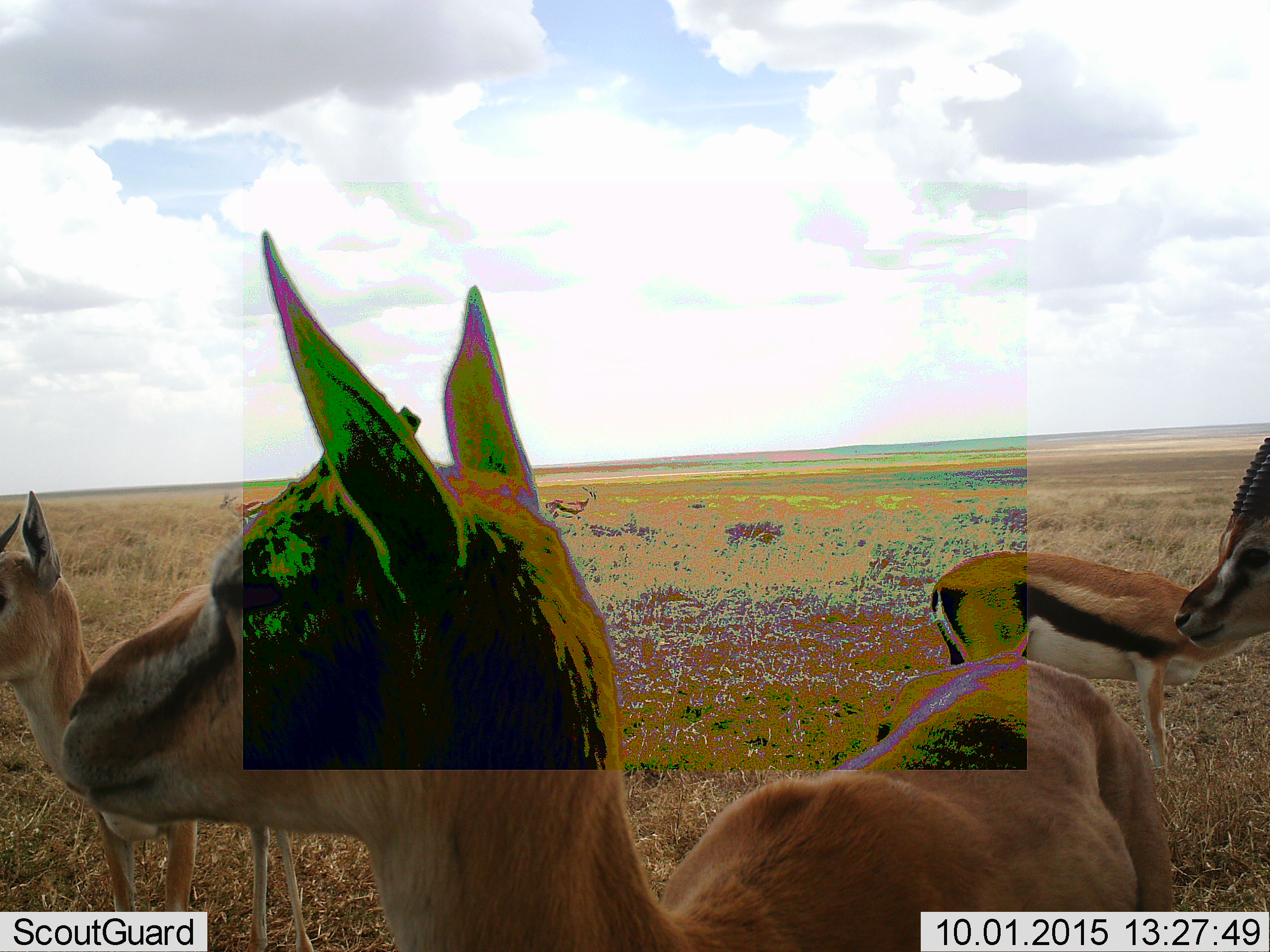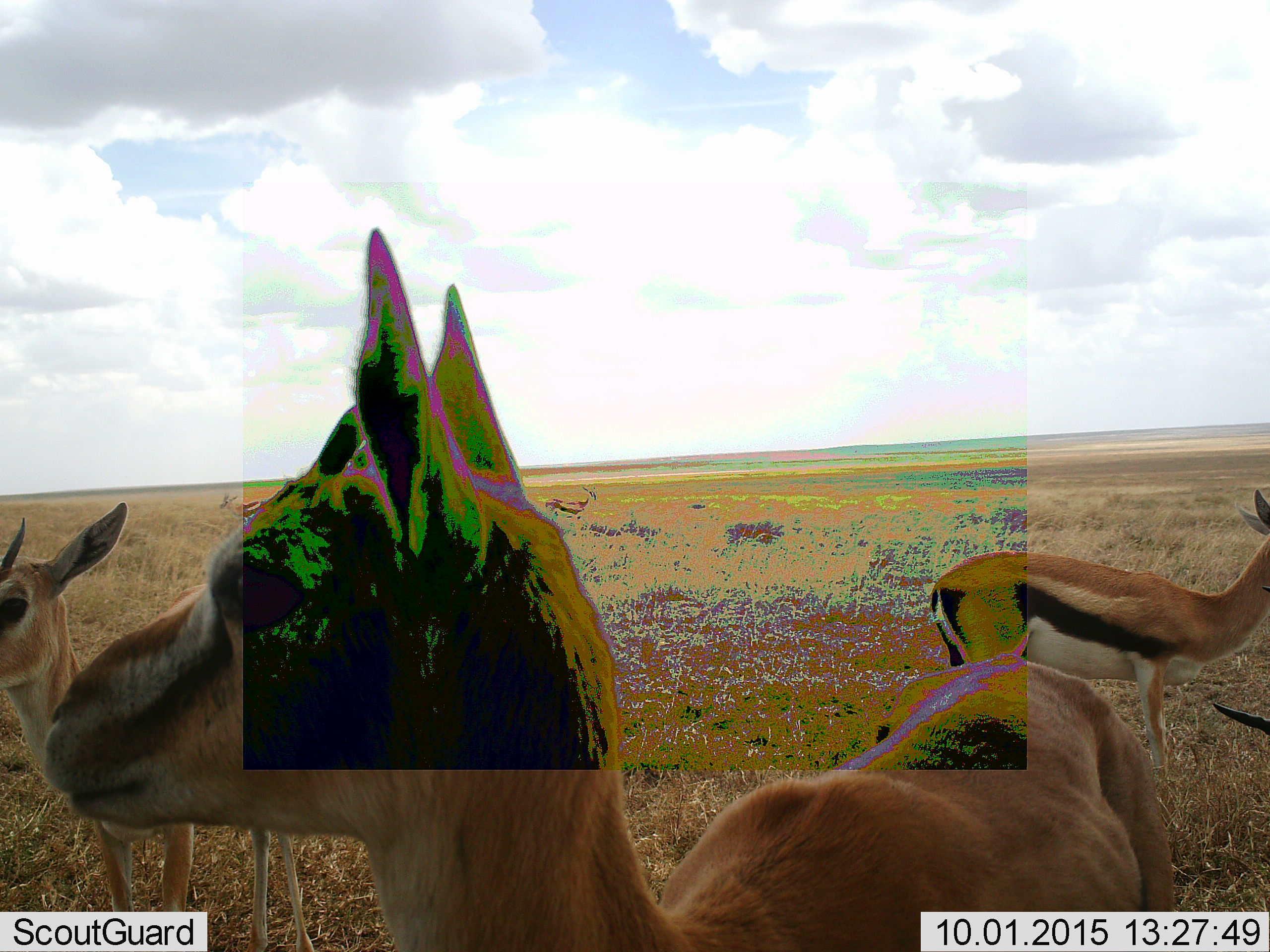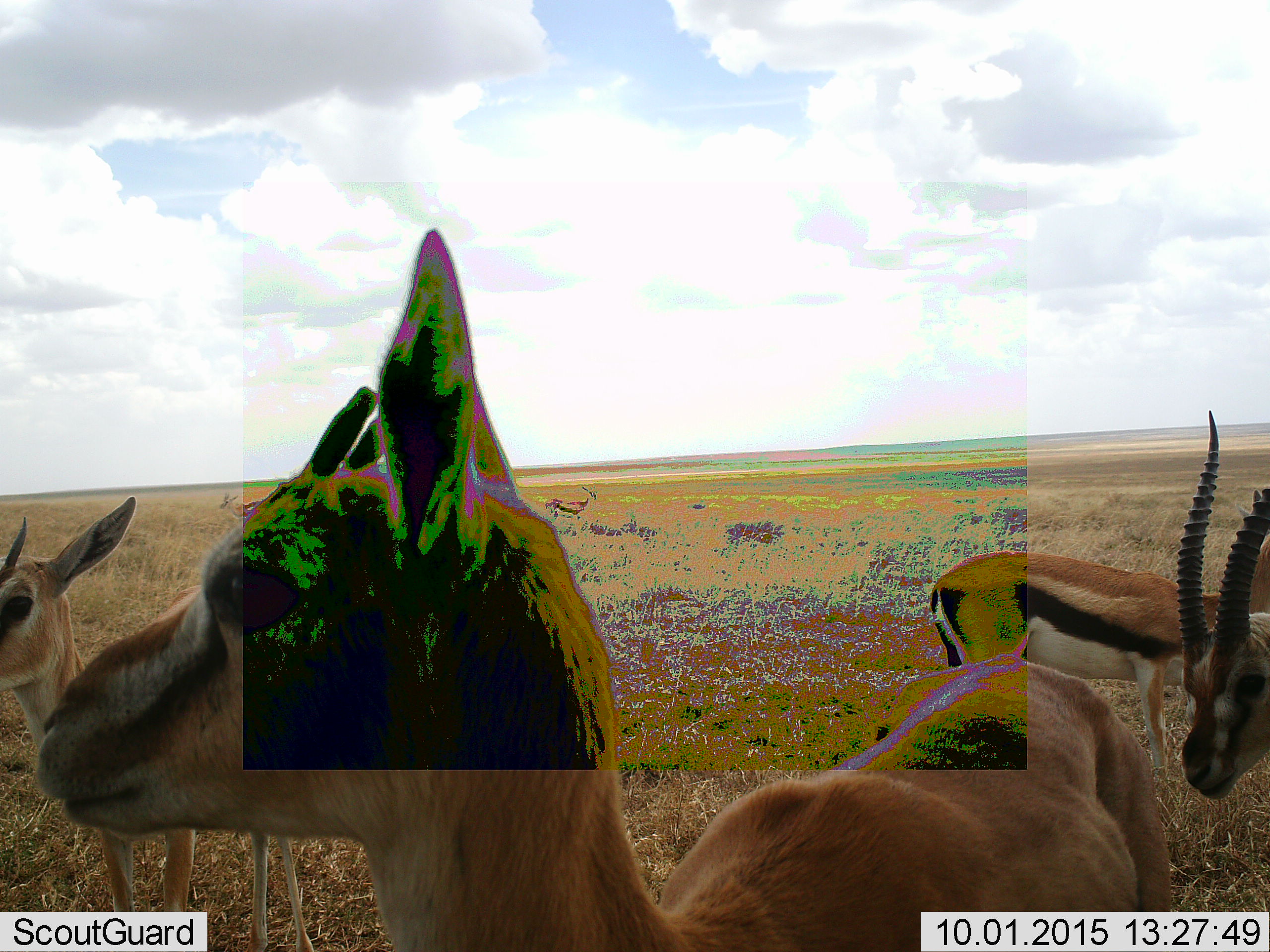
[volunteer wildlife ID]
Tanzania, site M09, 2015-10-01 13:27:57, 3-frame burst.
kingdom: Animalia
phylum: Chordata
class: Mammalia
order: Artiodactyla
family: Bovidae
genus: Eudorcas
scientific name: Eudorcas thomsonii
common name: thomson's gazelle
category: gazellethomsons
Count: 6.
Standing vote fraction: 100%.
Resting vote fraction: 0%.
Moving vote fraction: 10%.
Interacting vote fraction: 10%.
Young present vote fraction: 0%.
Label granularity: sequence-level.